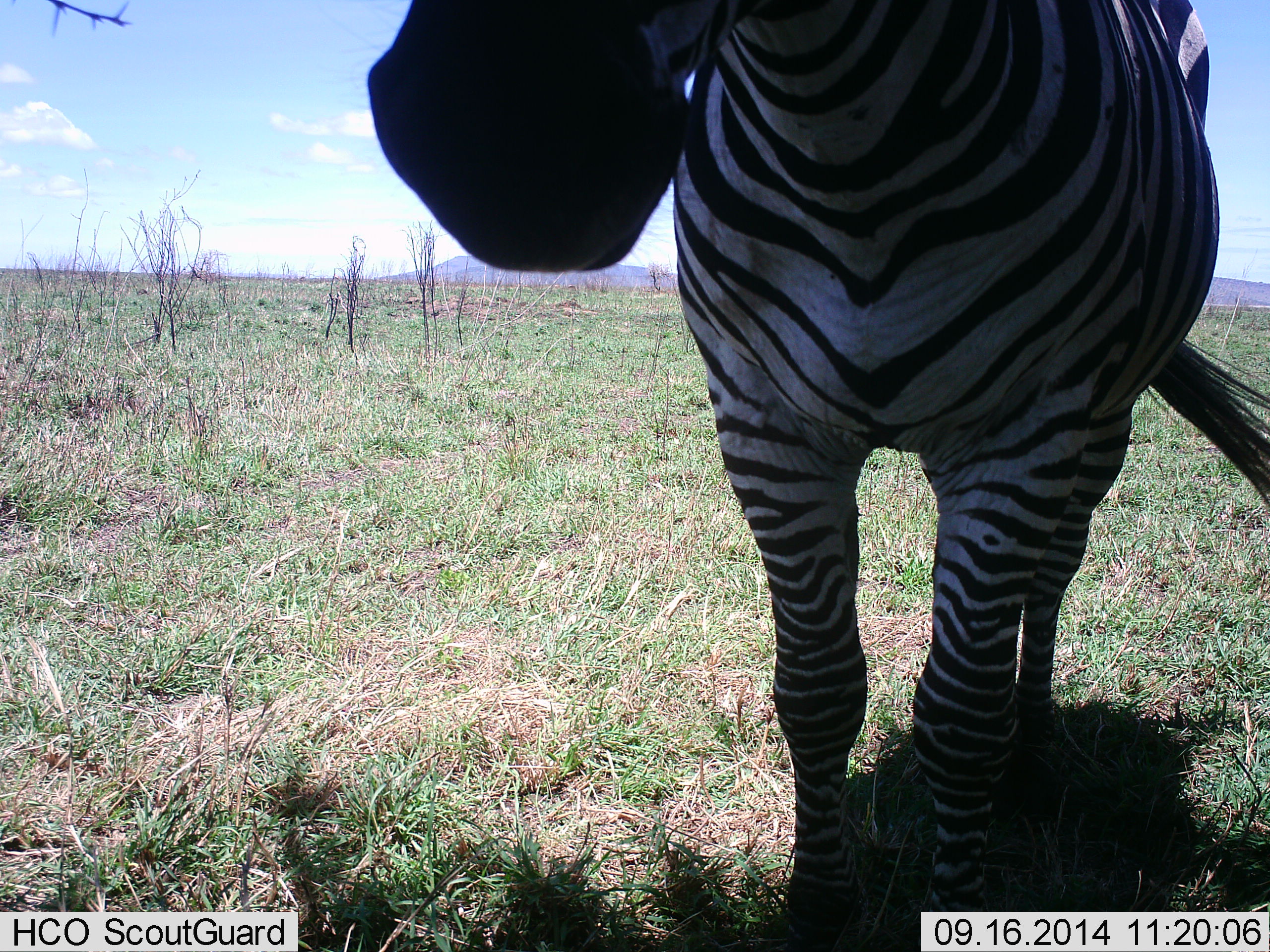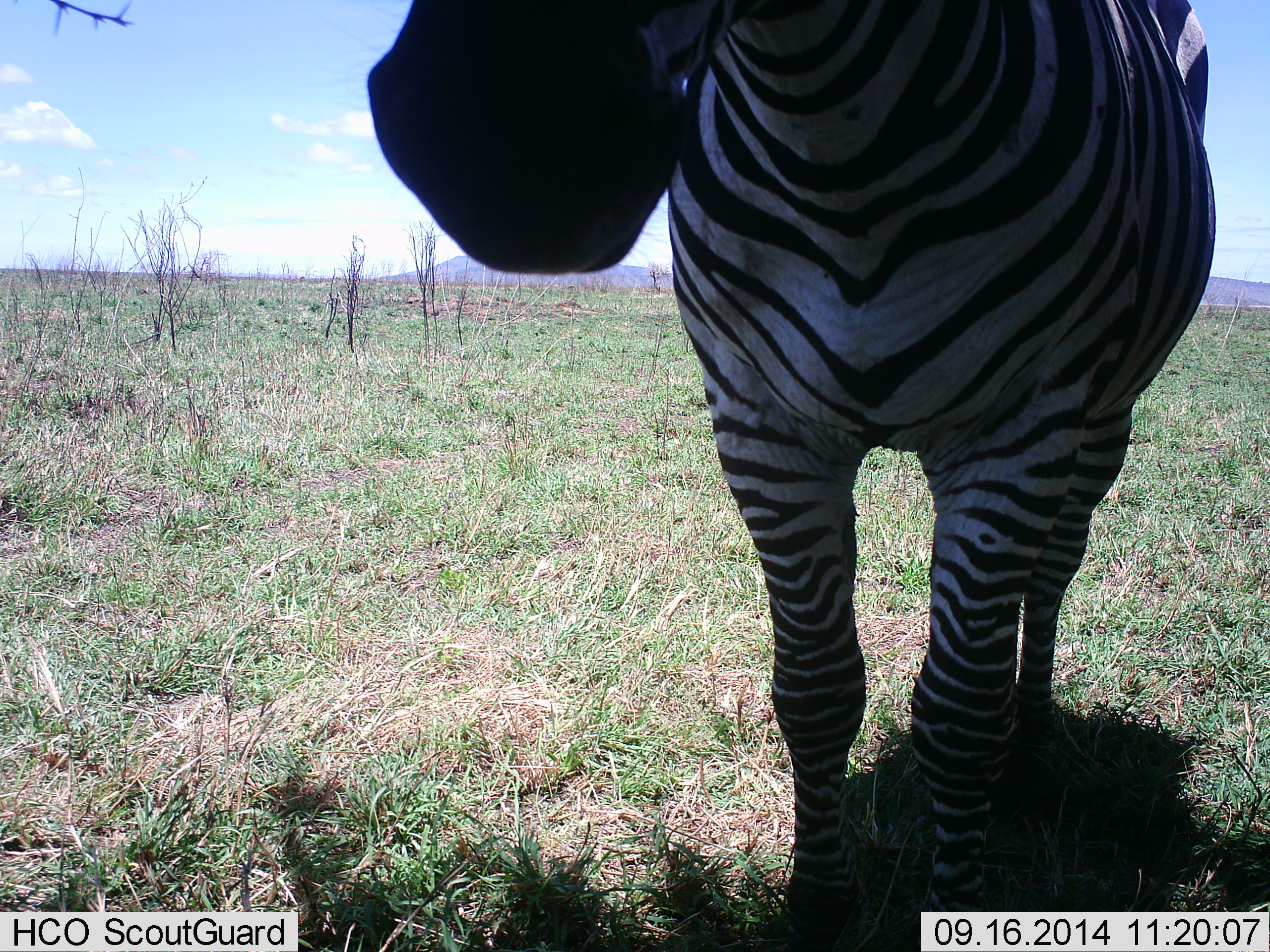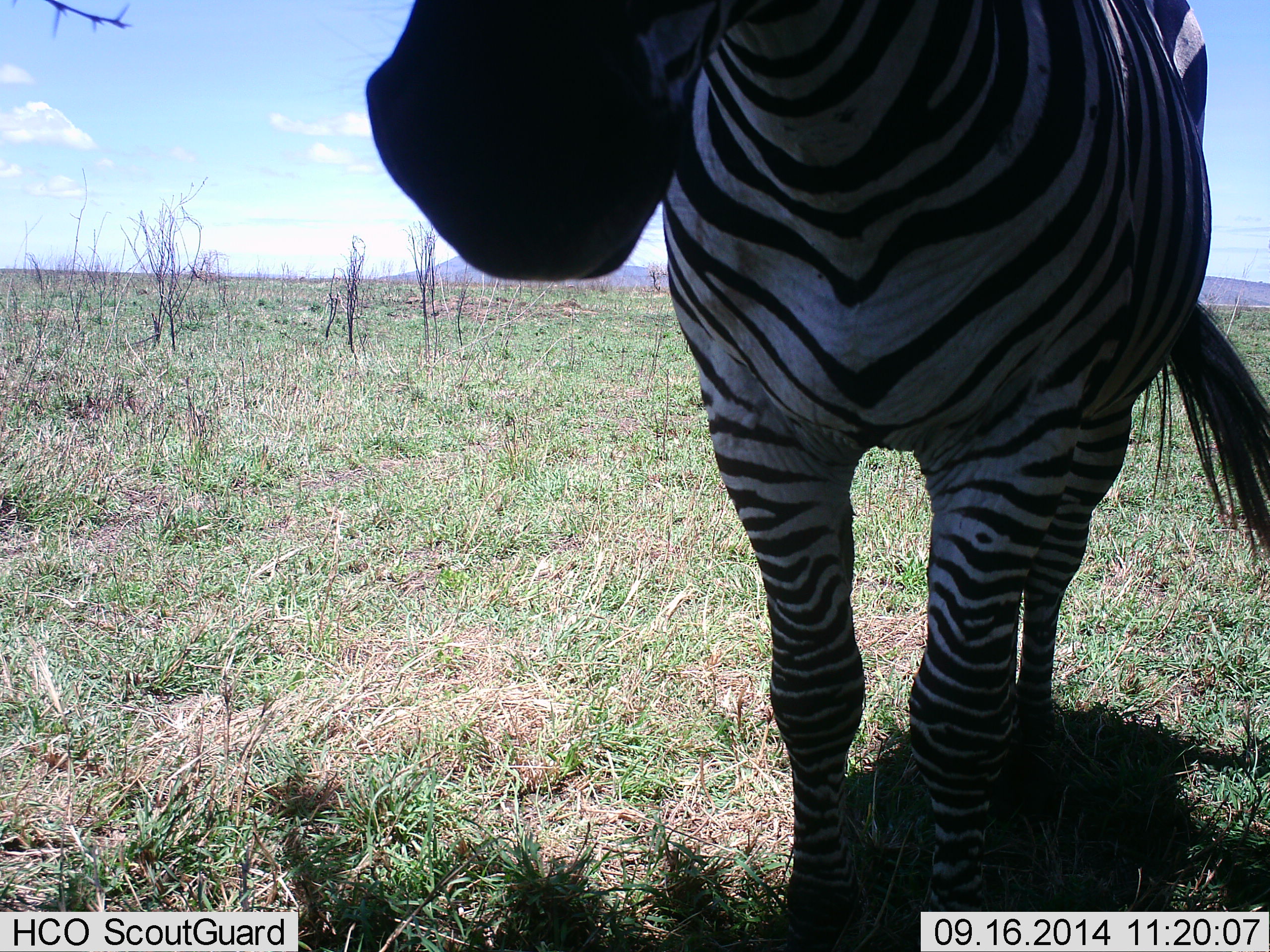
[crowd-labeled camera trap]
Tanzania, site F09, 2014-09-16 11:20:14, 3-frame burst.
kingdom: Animalia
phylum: Chordata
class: Mammalia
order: Perissodactyla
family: Equidae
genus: Equus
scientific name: Equus quagga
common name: plains zebra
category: zebra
Zebra (plains zebra) (Equus quagga), count 1. Behavior (volunteer vote fractions): standing 100%, resting 0%, moving 0%, interacting 0%. Young present (vote fraction): 0%. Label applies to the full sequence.